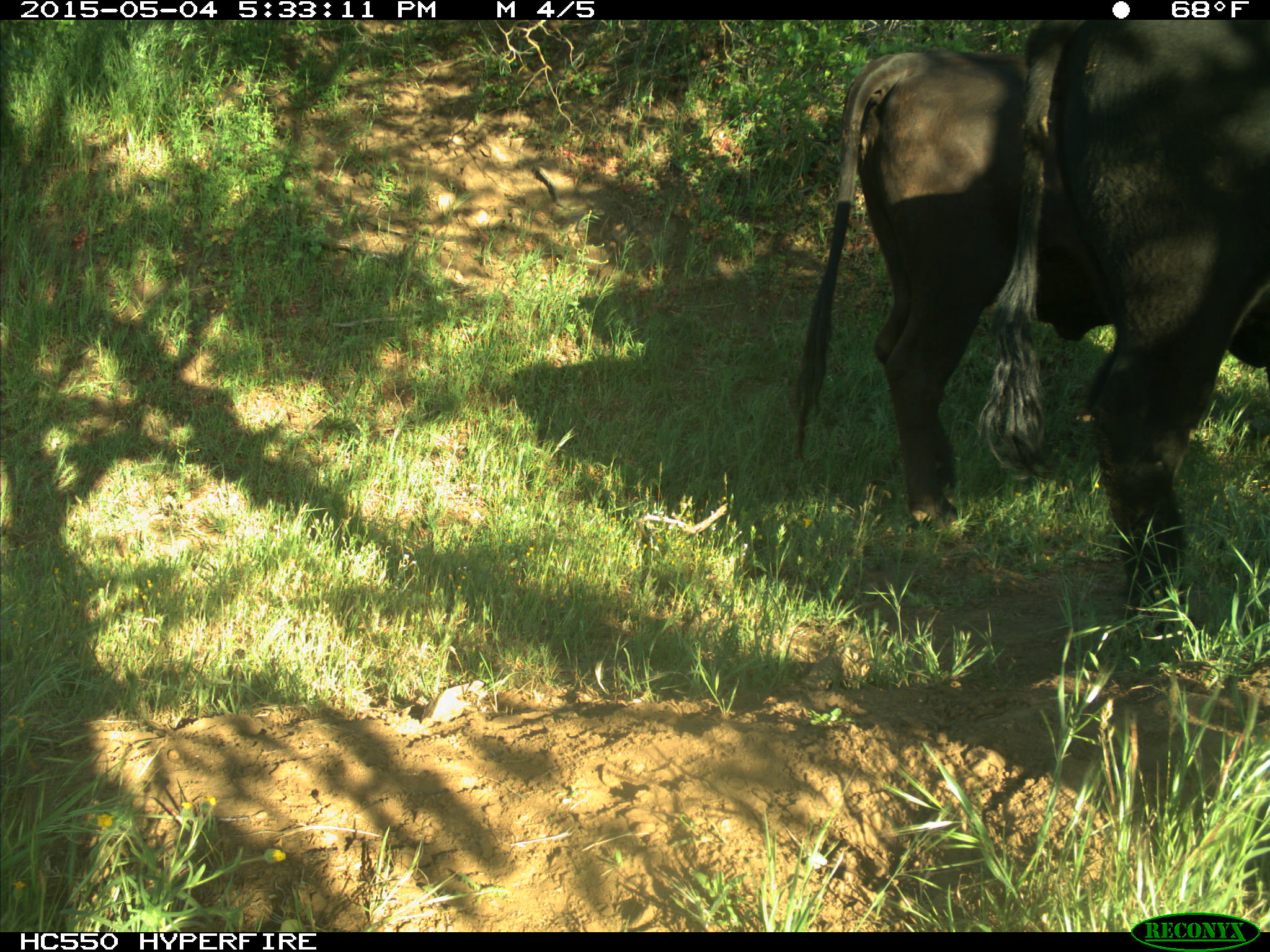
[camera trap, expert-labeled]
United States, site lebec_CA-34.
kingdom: Animalia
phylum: Chordata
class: Mammalia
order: Artiodactyla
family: Bovidae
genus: Bos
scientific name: Bos taurus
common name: domestic cow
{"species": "Bos taurus (domestic cow)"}